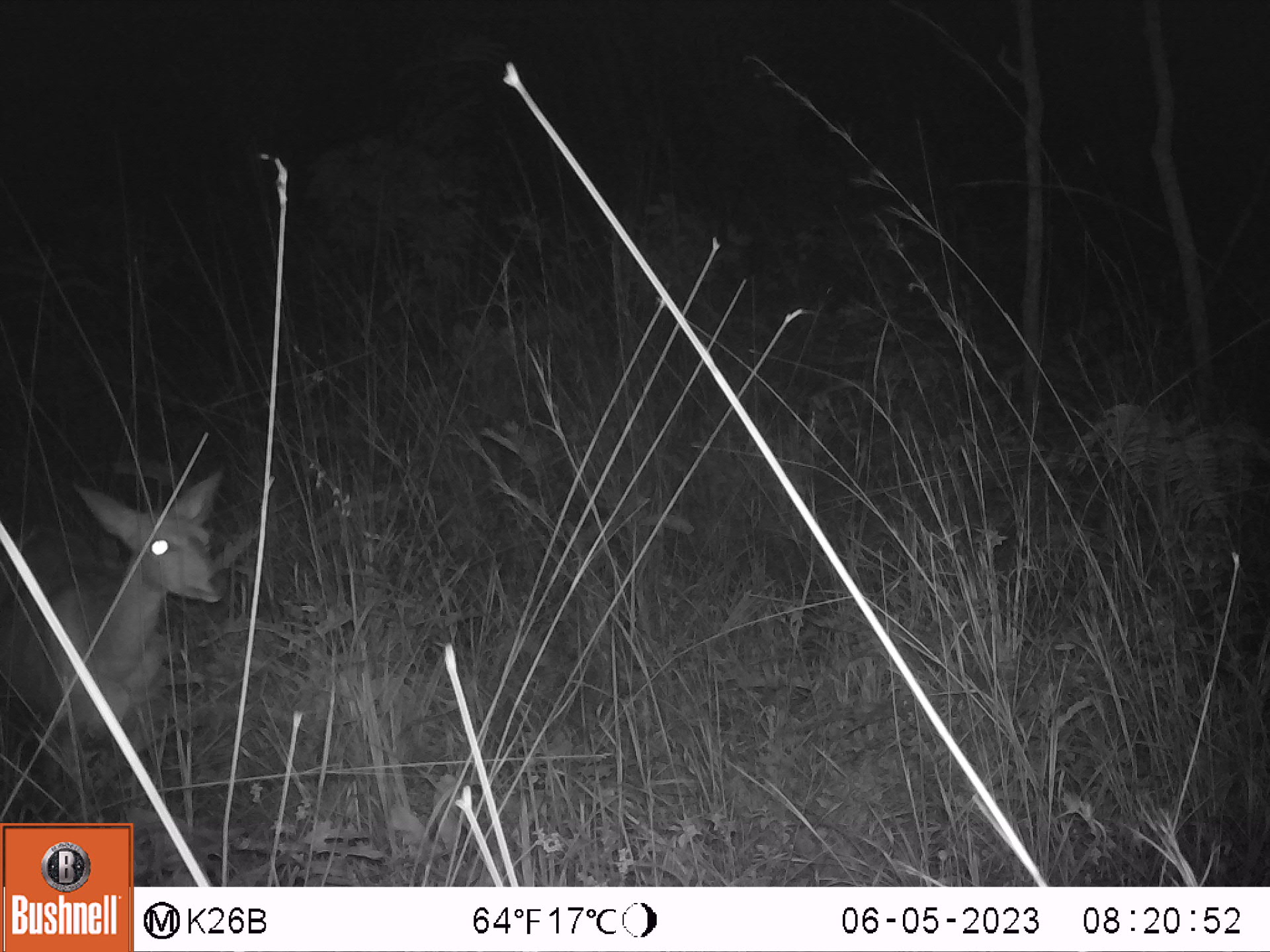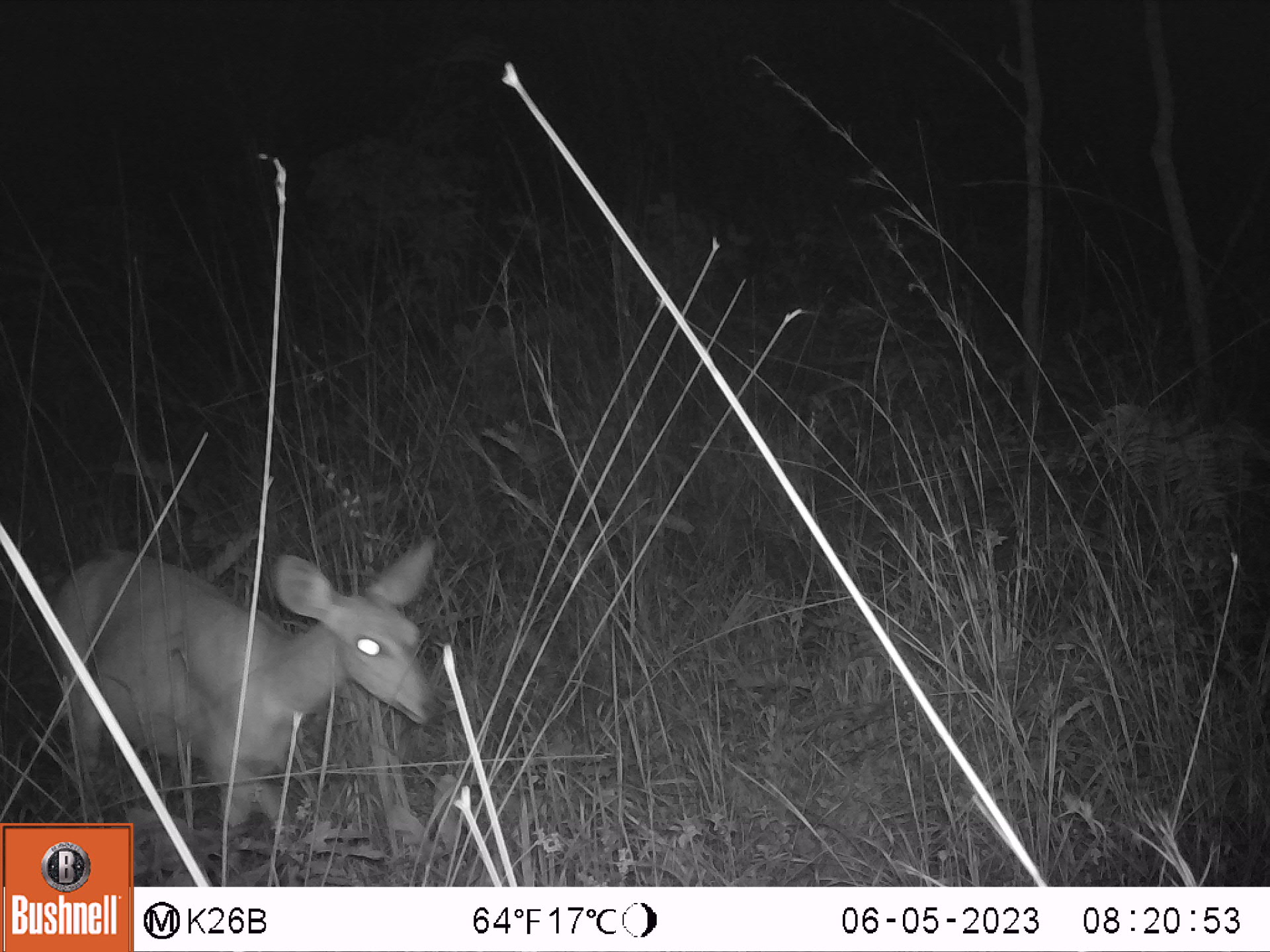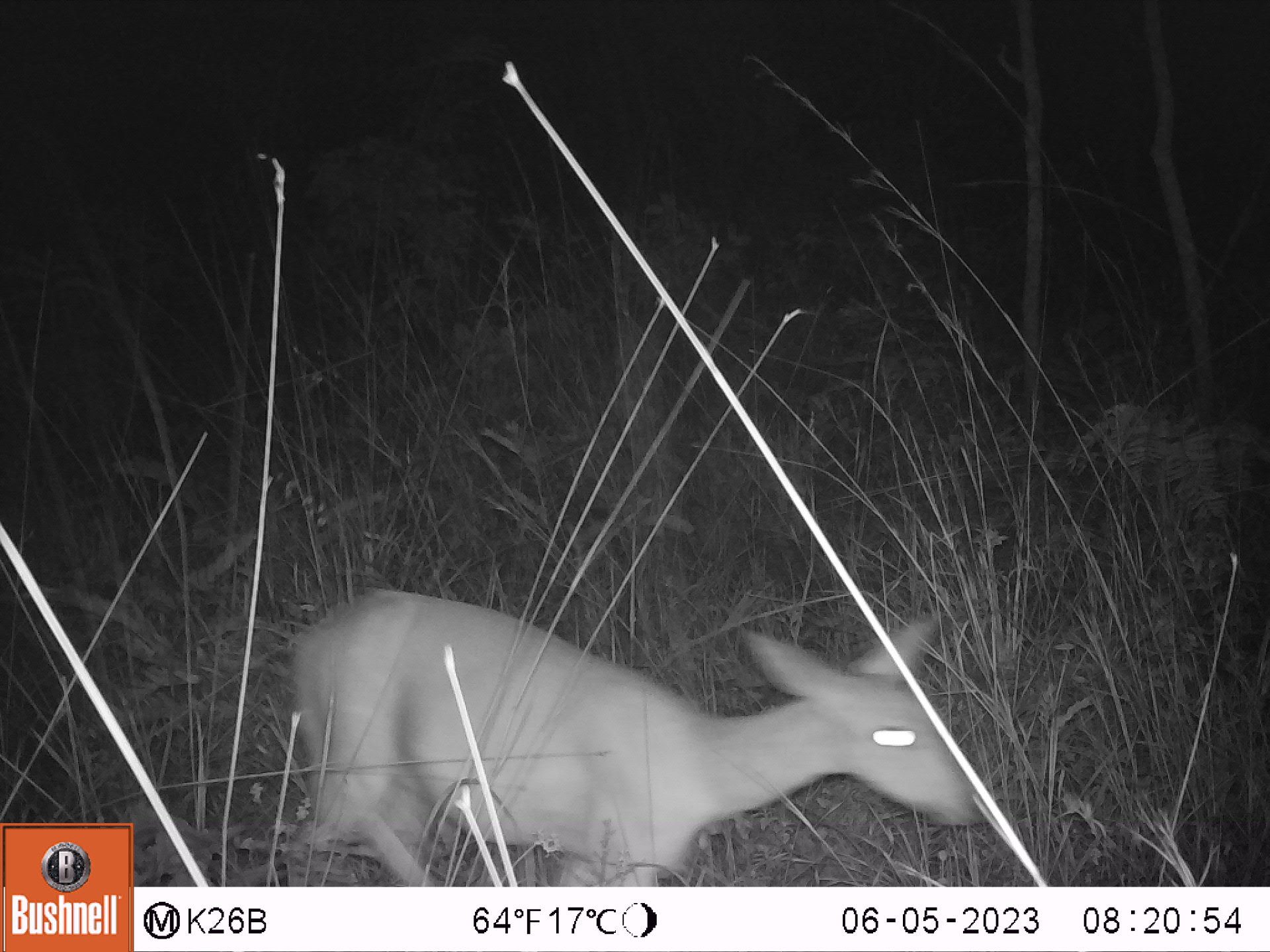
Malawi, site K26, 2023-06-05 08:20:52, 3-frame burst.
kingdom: Animalia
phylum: Chordata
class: Mammalia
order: Artiodactyla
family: Bovidae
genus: Tragelaphus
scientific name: Tragelaphus sylvaticus sylvaticus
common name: cape bushbuck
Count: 1.